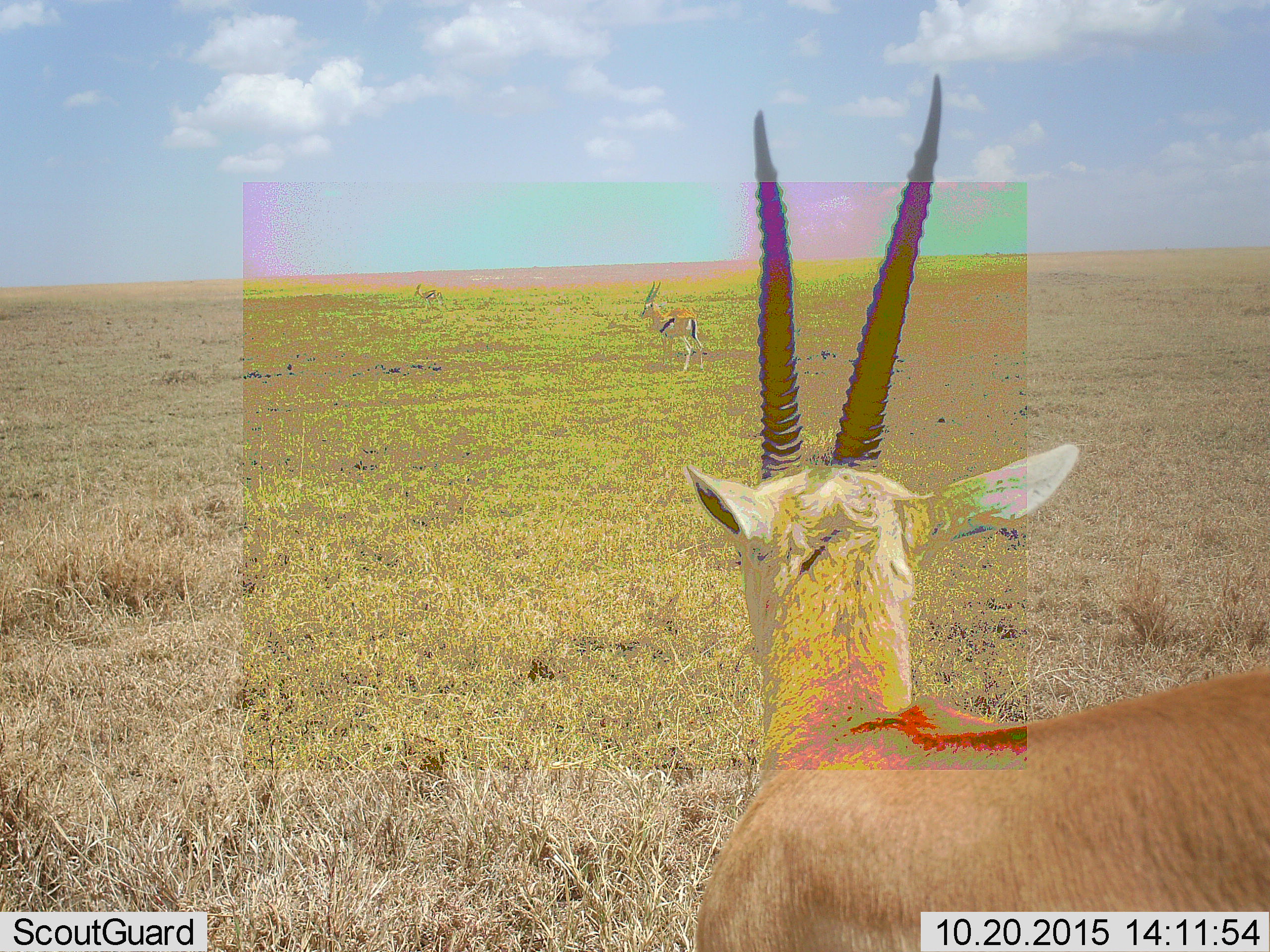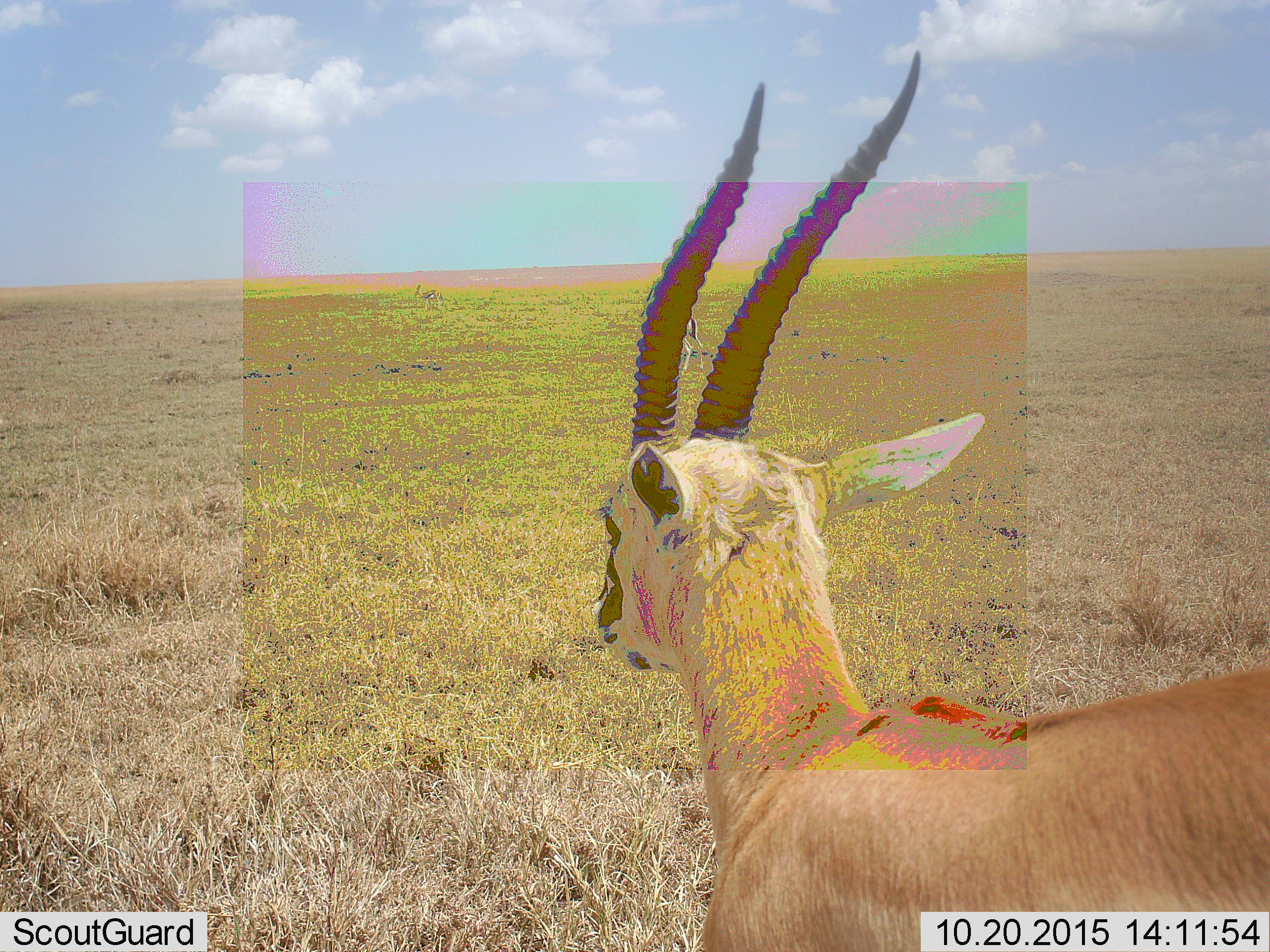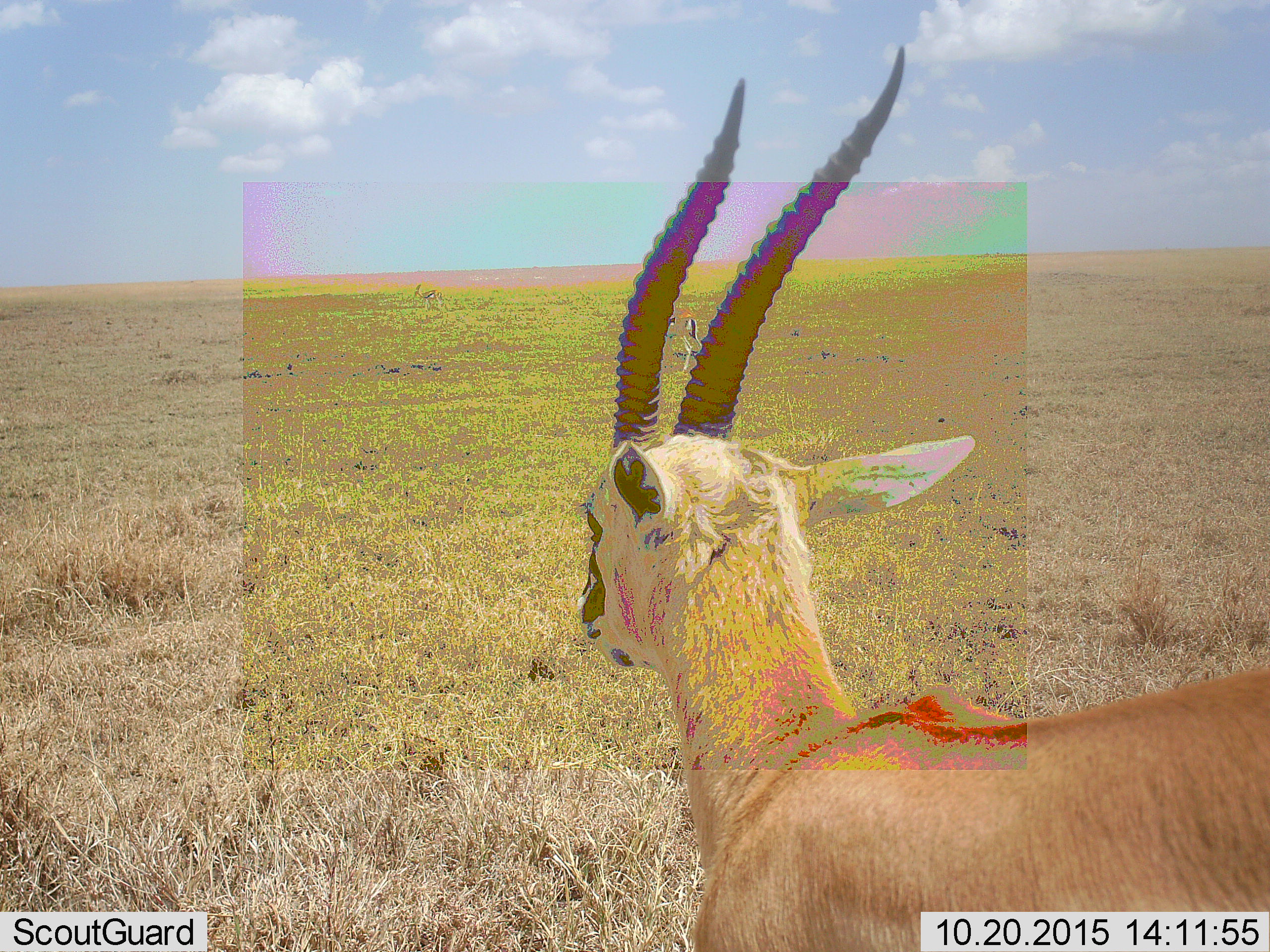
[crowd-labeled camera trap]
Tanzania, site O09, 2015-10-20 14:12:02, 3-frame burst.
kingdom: Animalia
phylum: Chordata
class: Mammalia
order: Artiodactyla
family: Bovidae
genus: Eudorcas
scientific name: Eudorcas thomsonii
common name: thomson's gazelle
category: gazellethomsons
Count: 3.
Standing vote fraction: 100%.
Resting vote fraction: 0%.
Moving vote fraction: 25%.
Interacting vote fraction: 0%.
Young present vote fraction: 0%.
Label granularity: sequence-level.